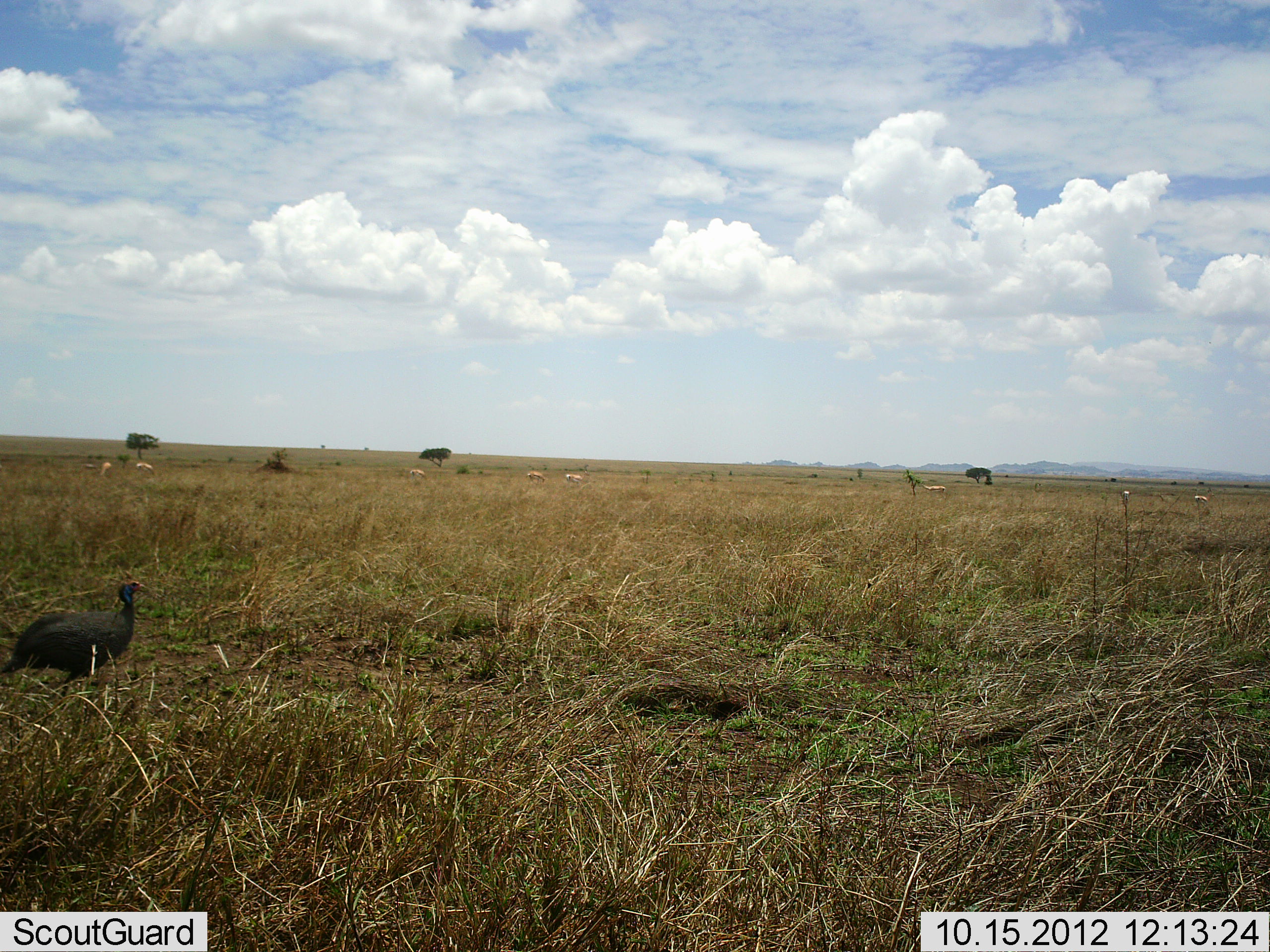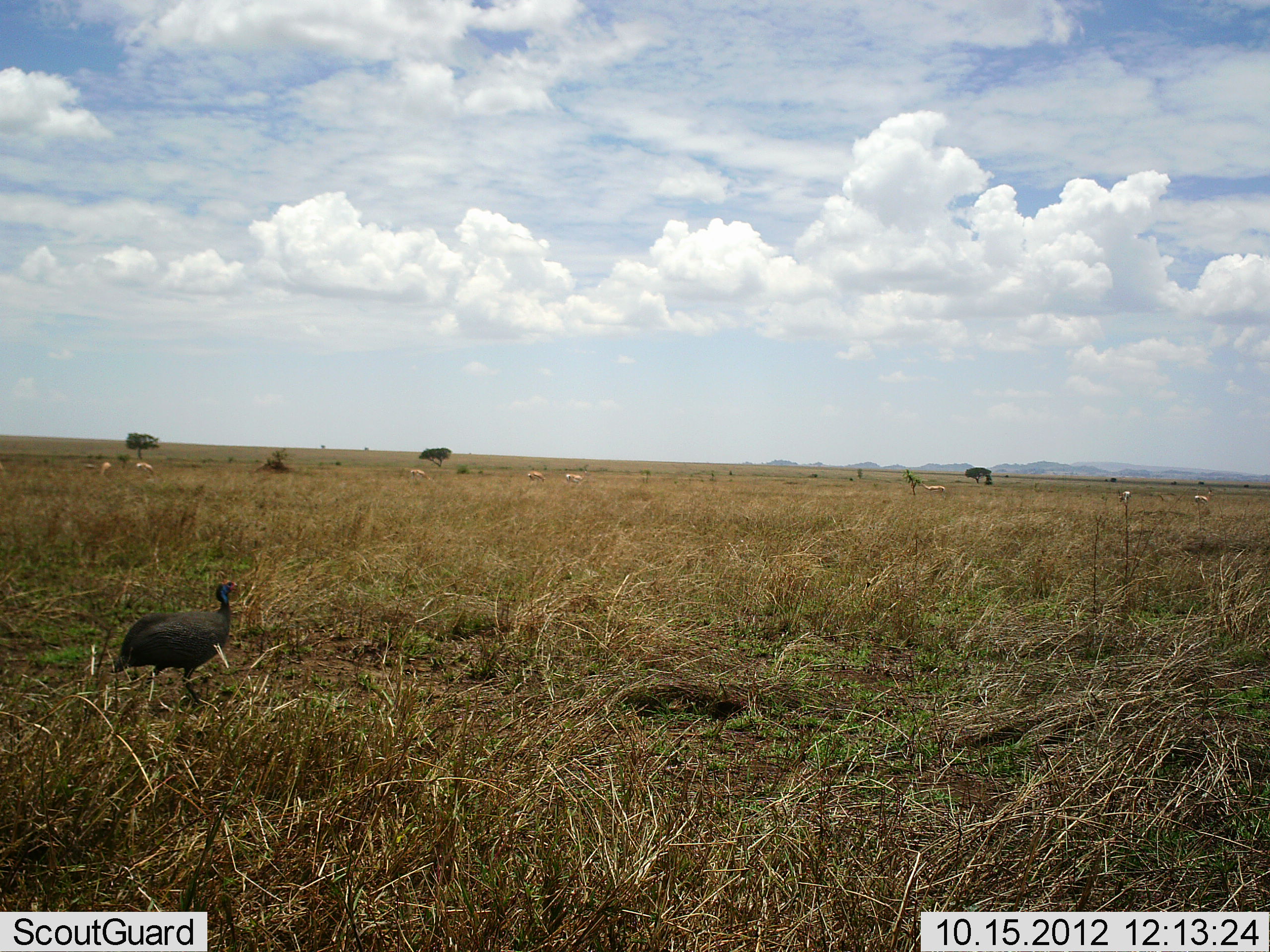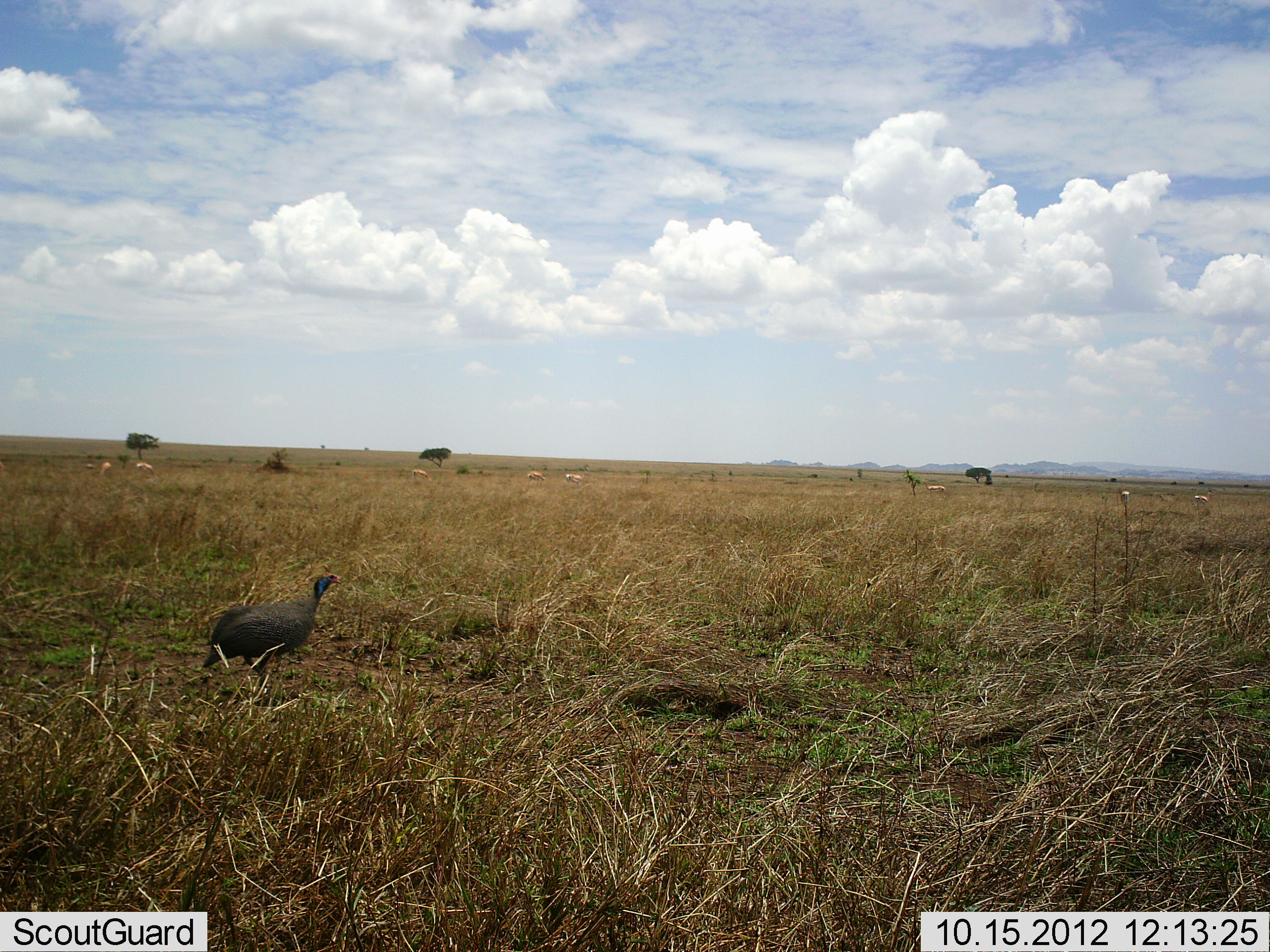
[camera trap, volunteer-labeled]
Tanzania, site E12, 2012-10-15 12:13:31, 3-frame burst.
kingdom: Animalia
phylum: Chordata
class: Aves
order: Galliformes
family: Numididae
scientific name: Numididae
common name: guinea fowl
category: guineafowl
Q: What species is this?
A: Guineafowl (guinea fowl) (Numididae).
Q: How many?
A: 1.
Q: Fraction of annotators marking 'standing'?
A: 9%.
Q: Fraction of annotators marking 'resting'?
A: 0%.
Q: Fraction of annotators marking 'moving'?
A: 91%.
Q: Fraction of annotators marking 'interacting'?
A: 0%.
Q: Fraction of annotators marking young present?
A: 0%.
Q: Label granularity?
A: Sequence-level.